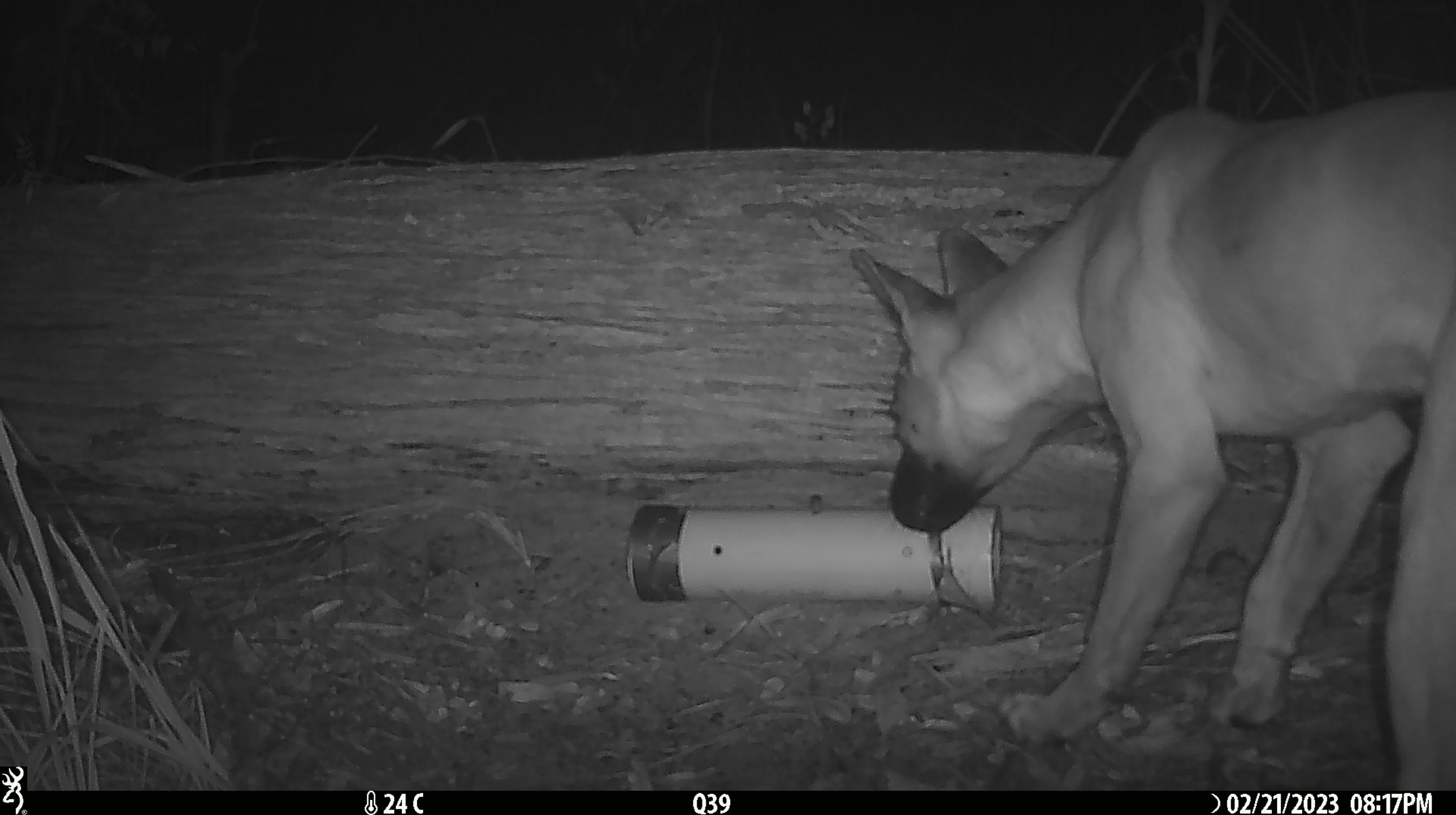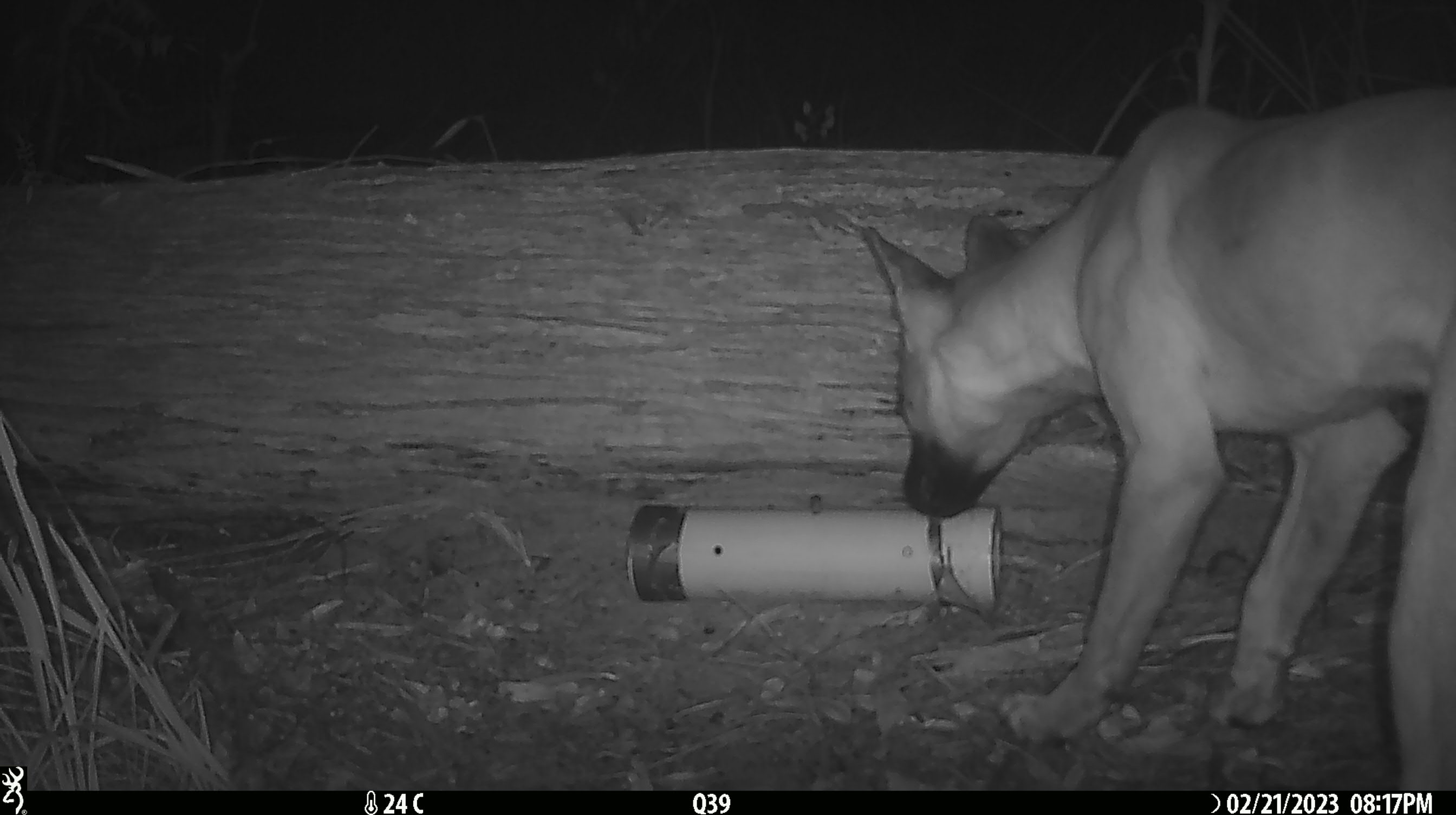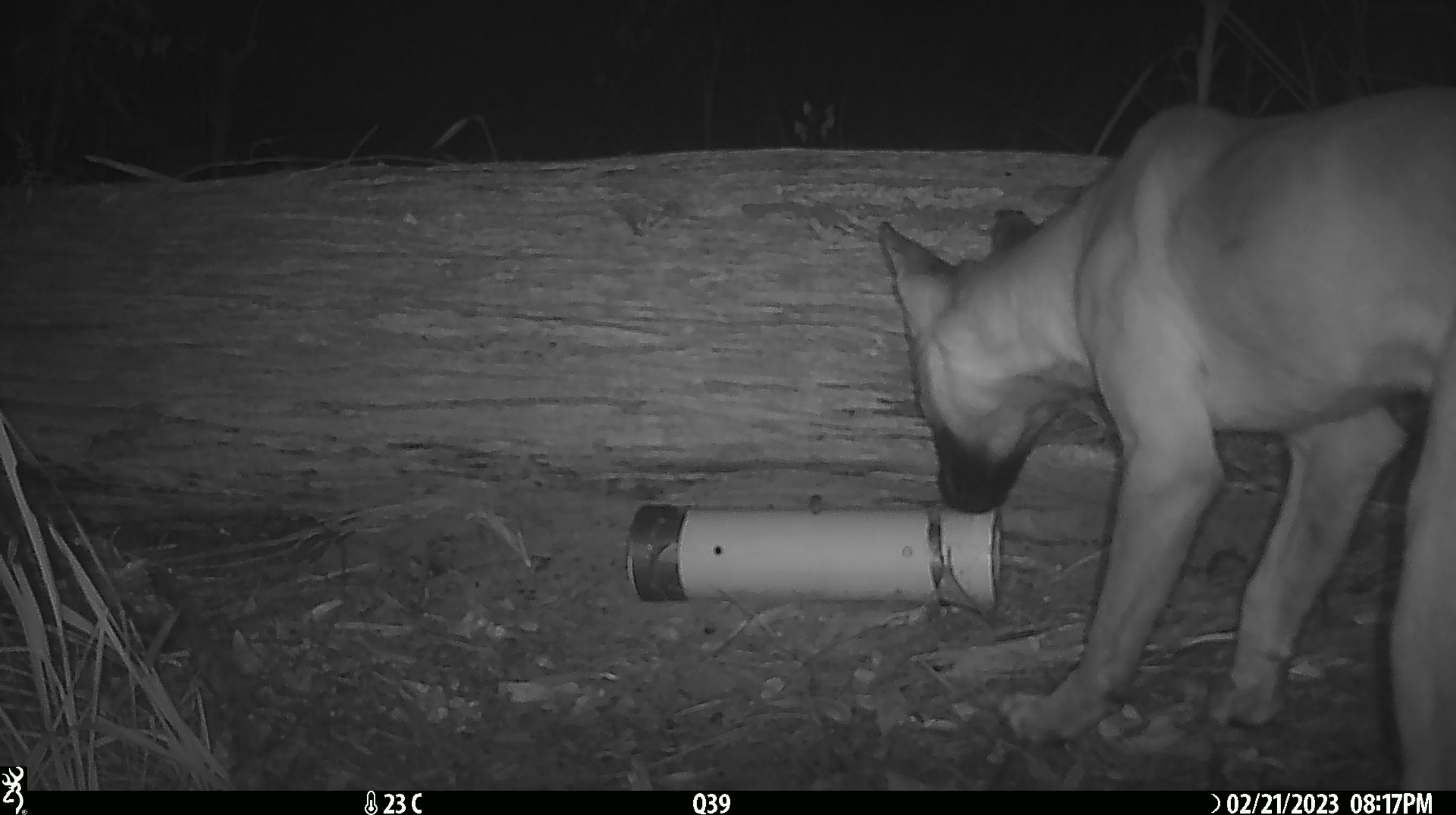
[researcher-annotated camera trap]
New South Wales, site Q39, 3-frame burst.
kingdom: Animalia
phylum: Chordata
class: Mammalia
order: Carnivora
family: Canidae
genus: Canis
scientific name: Canis familiaris dingo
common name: dingo